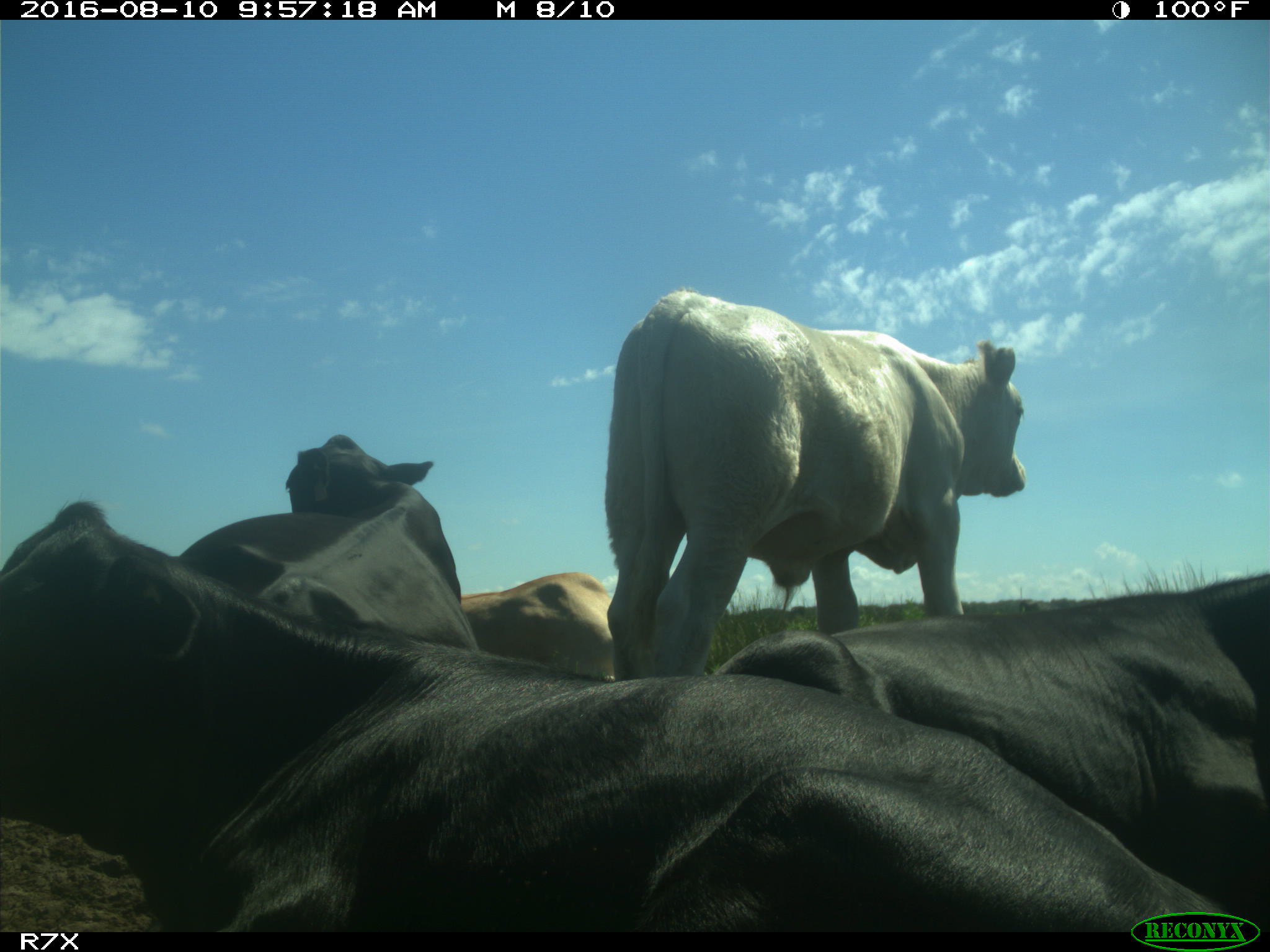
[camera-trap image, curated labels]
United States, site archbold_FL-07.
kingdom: Animalia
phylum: Chordata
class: Mammalia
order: Artiodactyla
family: Bovidae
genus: Bos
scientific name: Bos taurus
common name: domestic cow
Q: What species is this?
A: Bos taurus (domestic cow).